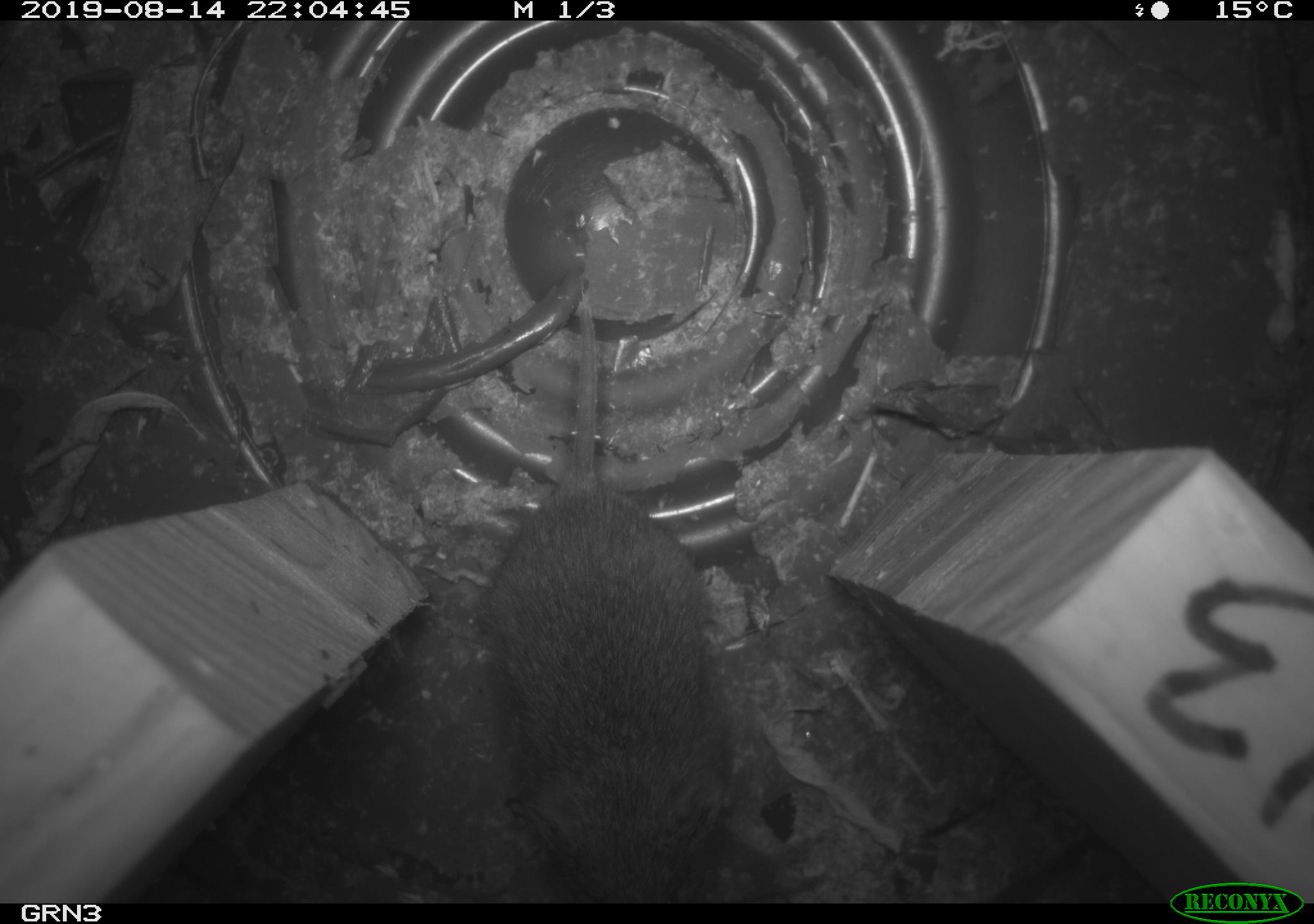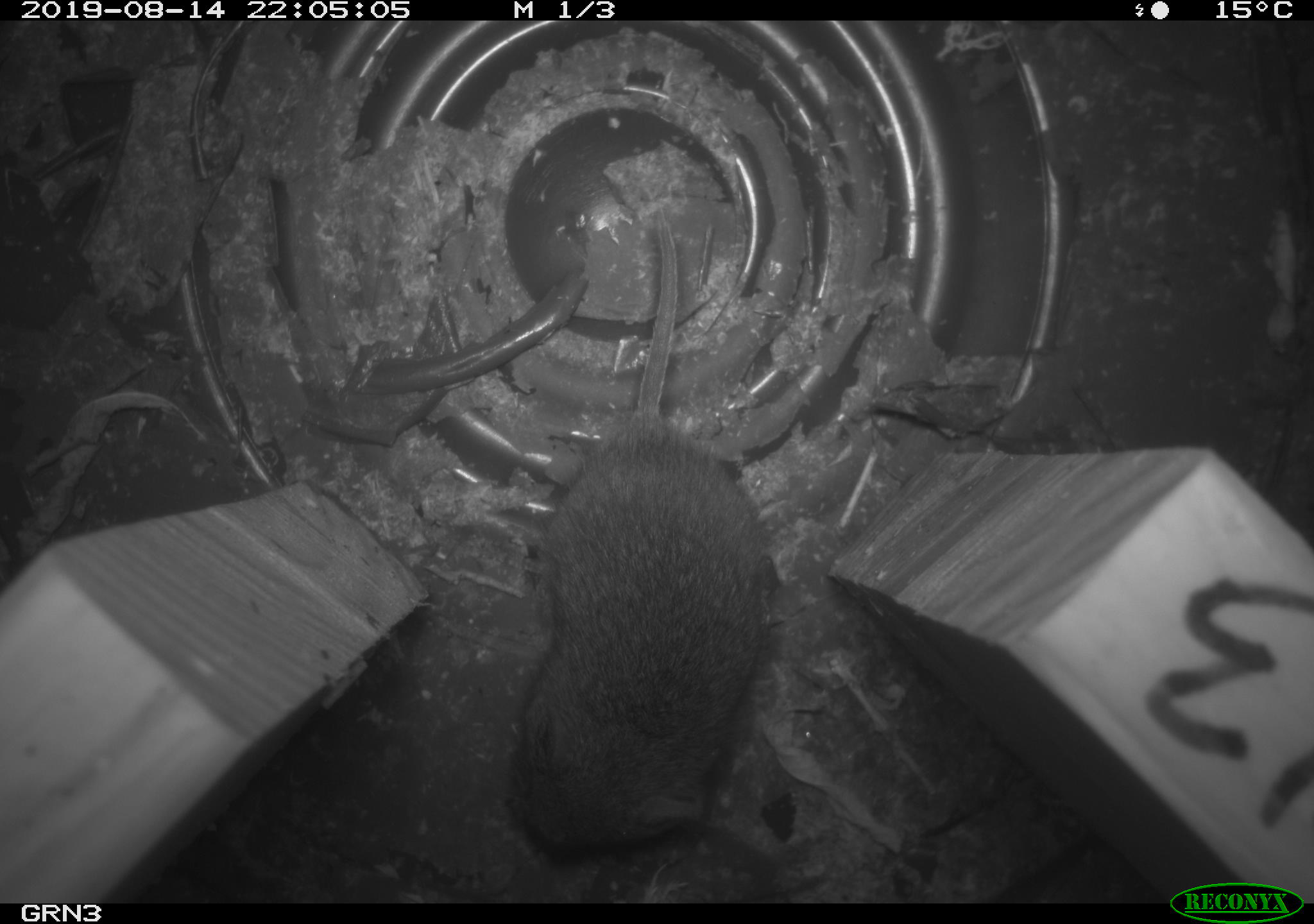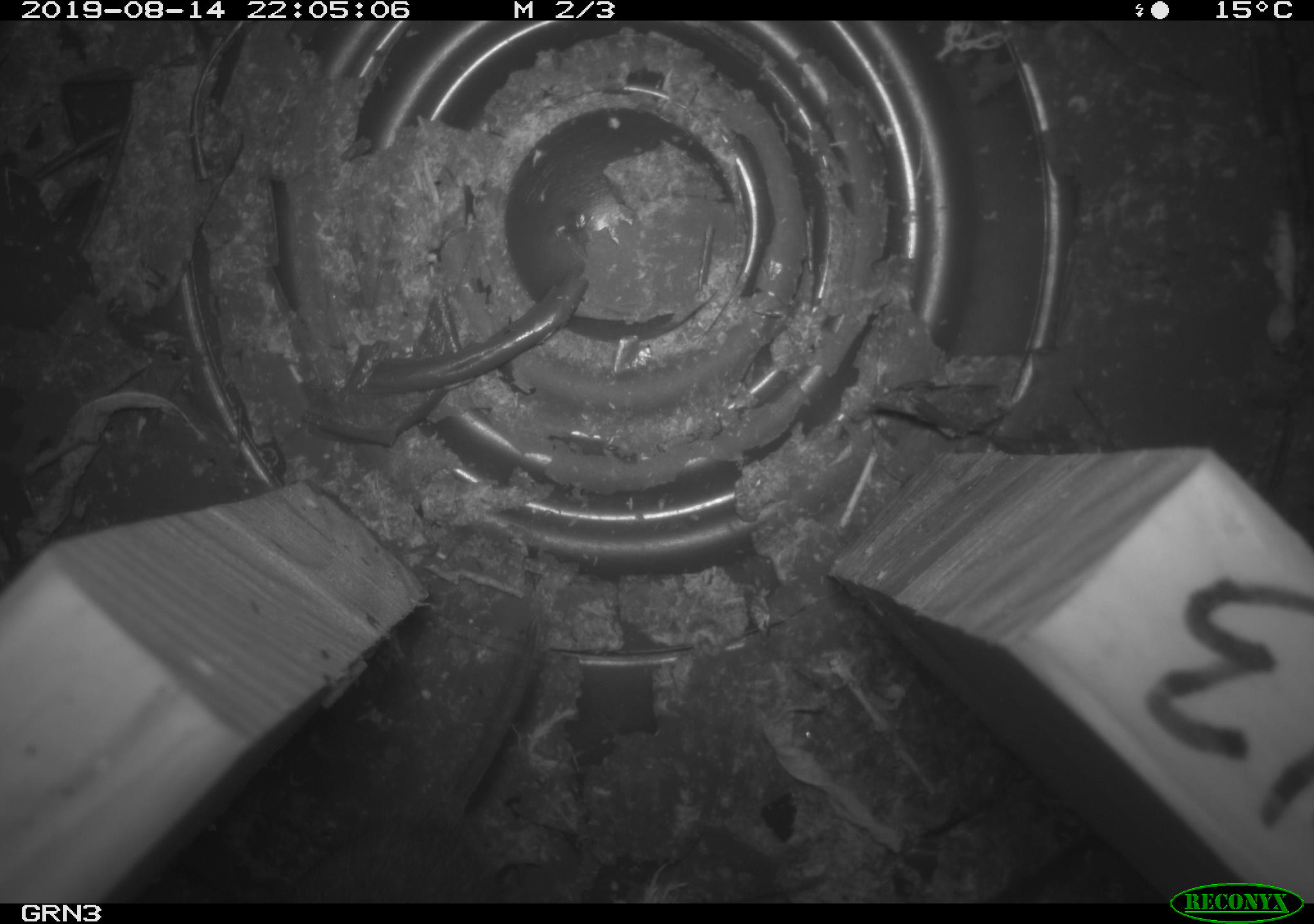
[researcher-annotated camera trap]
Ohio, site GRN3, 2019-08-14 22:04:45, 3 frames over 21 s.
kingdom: Animalia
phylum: Chordata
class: Mammalia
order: Rodentia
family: Cricetidae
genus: Microtus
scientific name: Microtus pennsylvanicus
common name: meadow vole